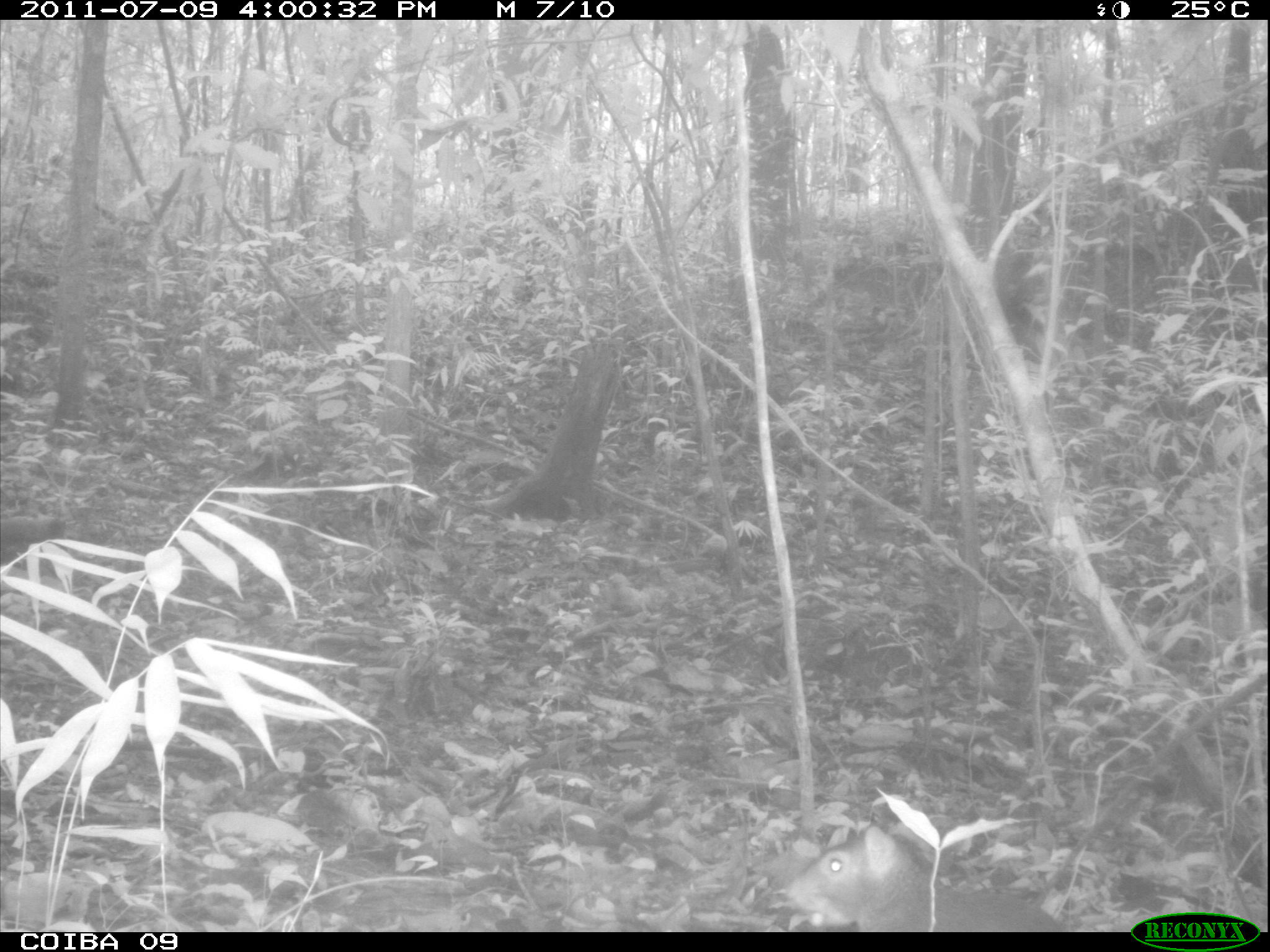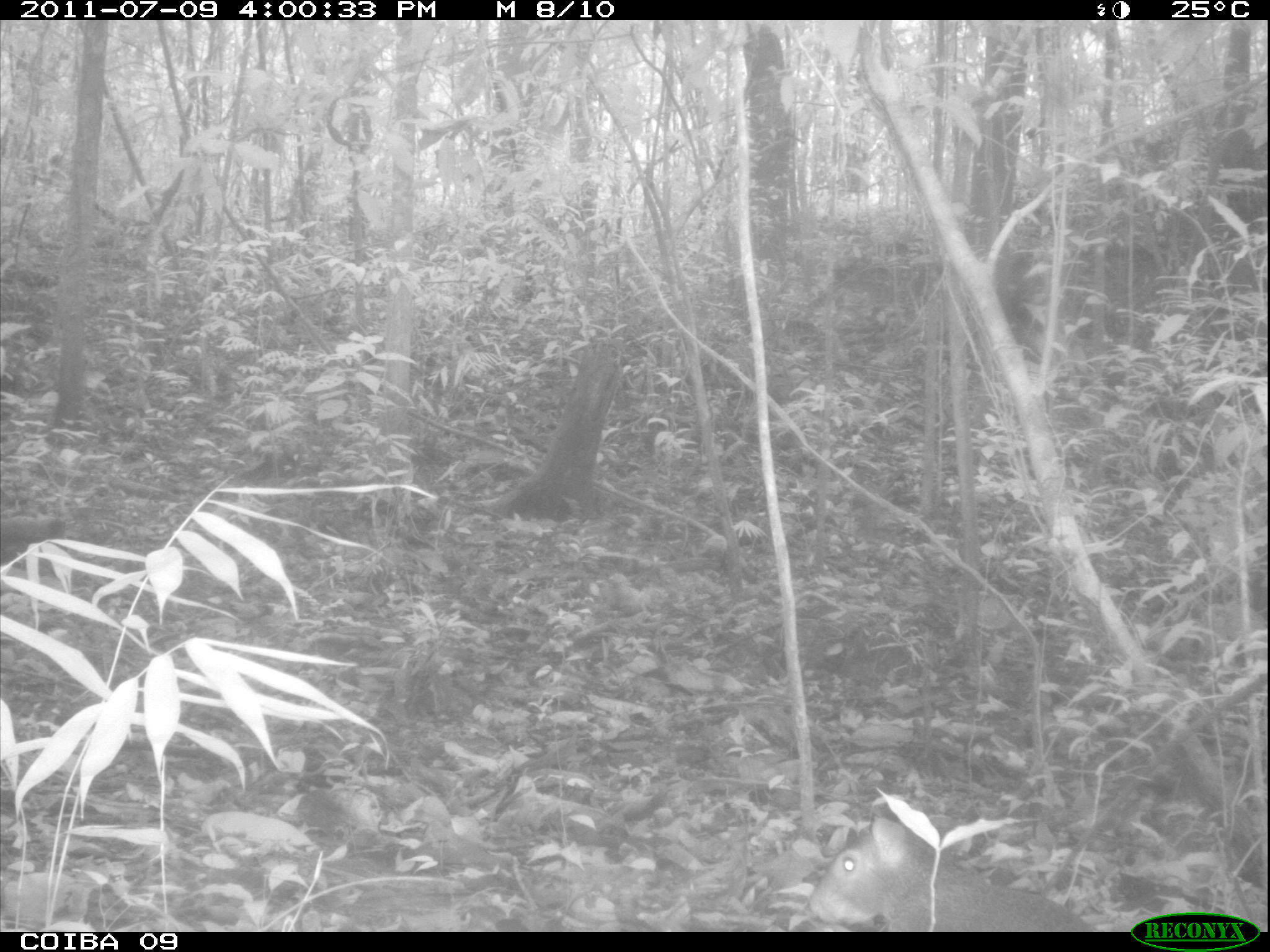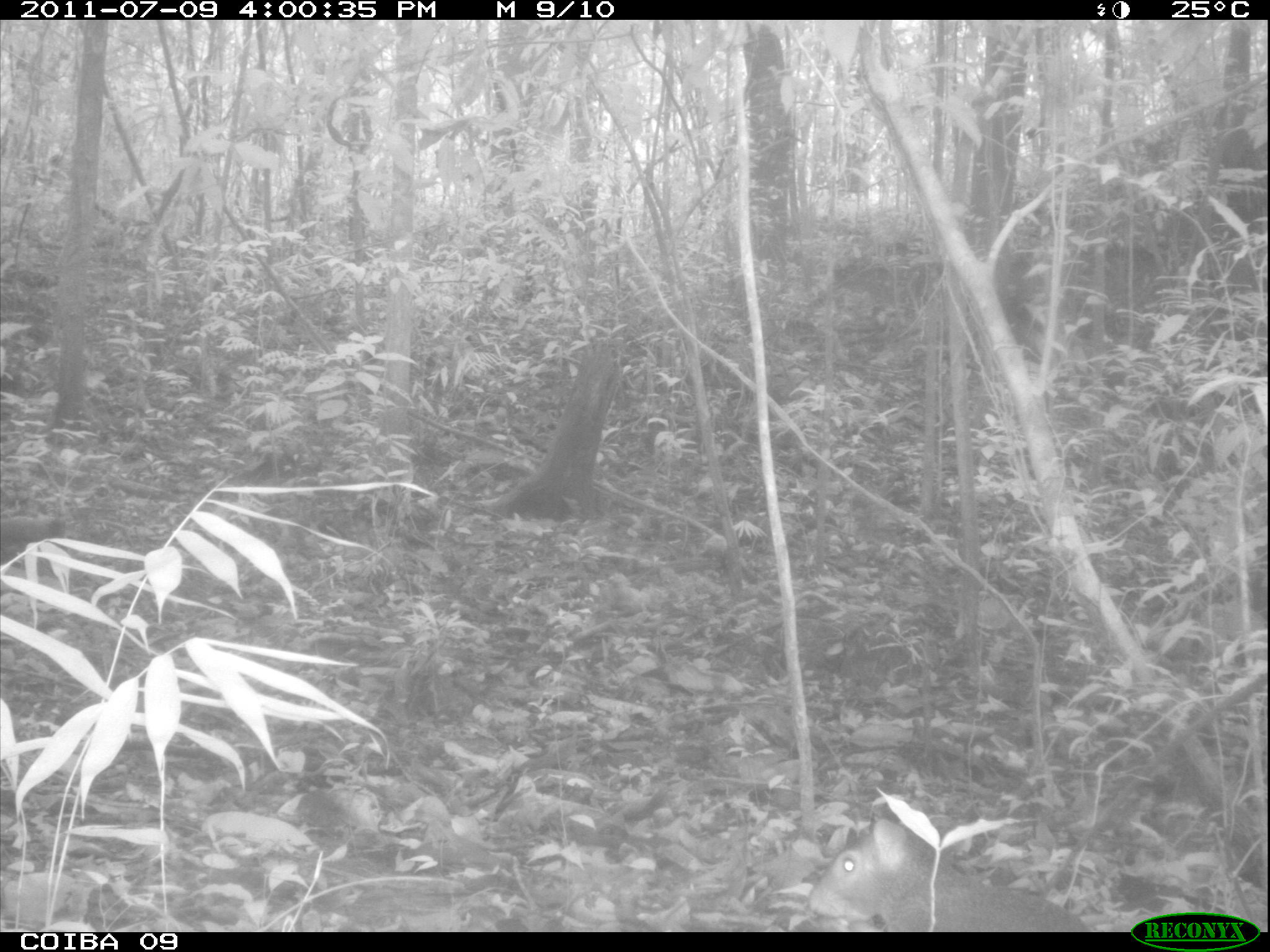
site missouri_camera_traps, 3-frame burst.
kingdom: Animalia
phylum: Chordata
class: Mammalia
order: Rodentia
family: Dasyproctidae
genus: Dasyprocta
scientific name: Dasyprocta coibae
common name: coiban agouti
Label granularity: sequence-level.